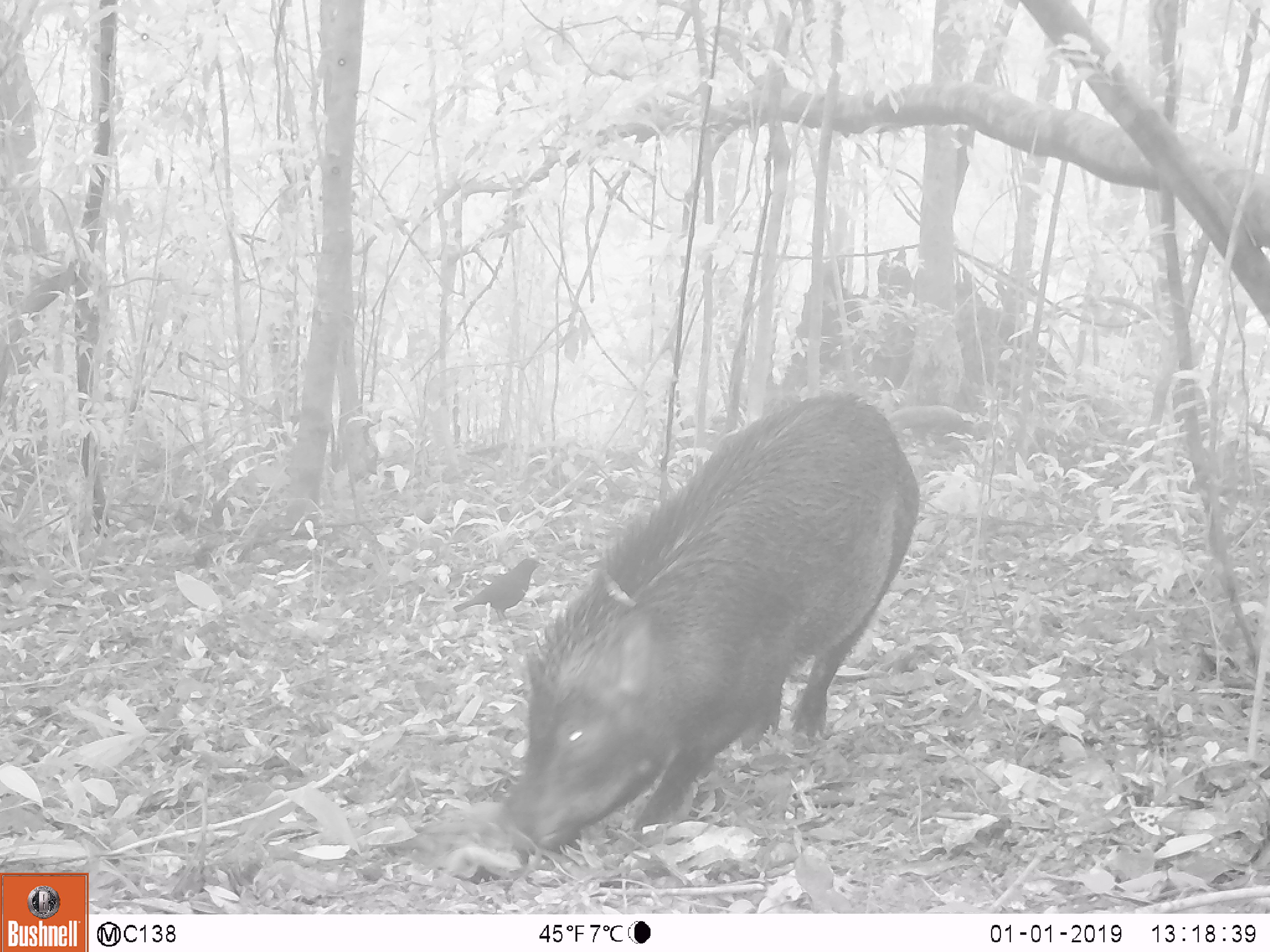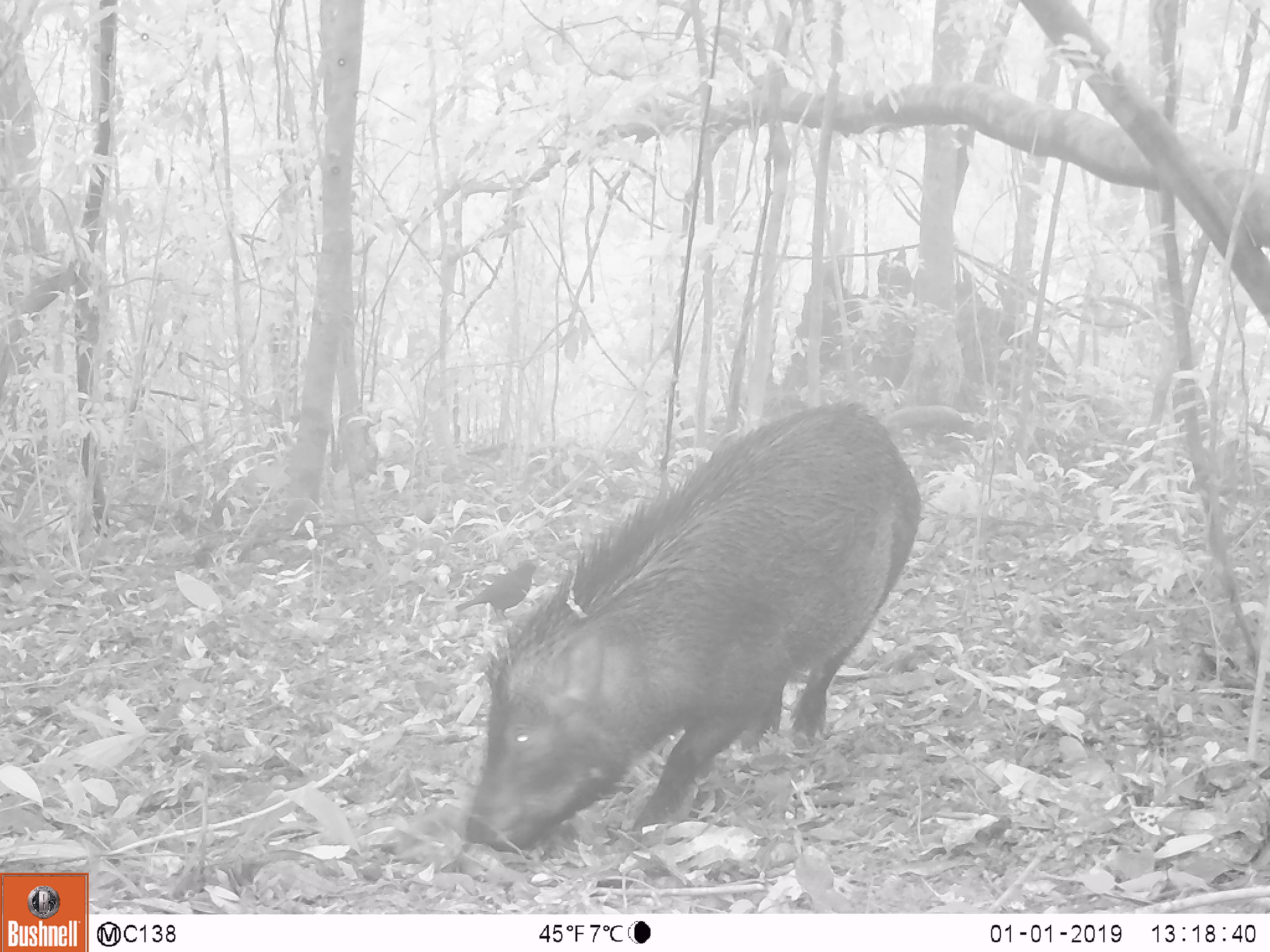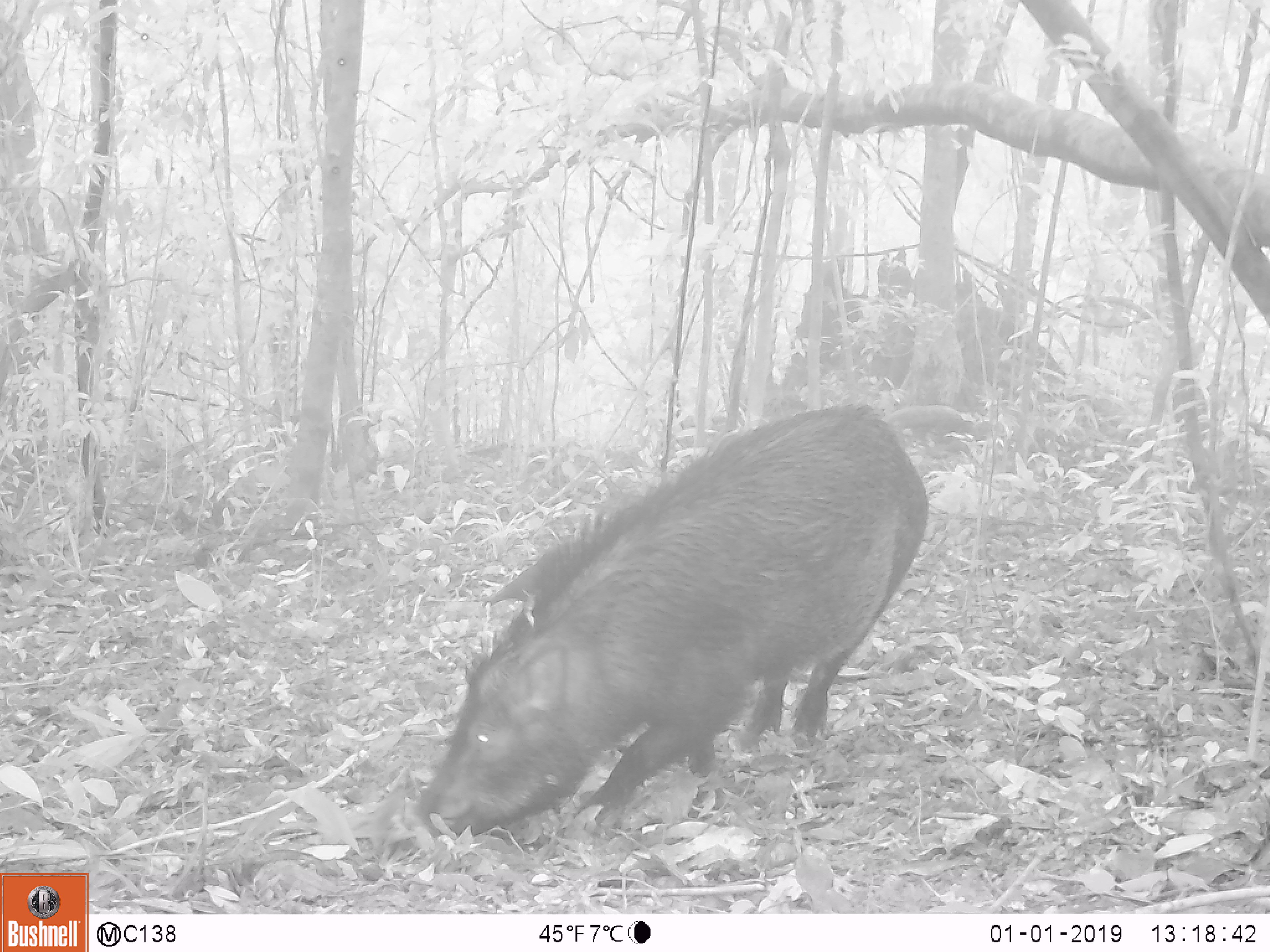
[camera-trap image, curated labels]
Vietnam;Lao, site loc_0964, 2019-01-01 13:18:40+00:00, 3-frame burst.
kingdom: Animalia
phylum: Chordata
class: Mammalia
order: Artiodactyla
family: Suidae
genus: Sus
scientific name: Sus scrofa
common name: eurasian wild pig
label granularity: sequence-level